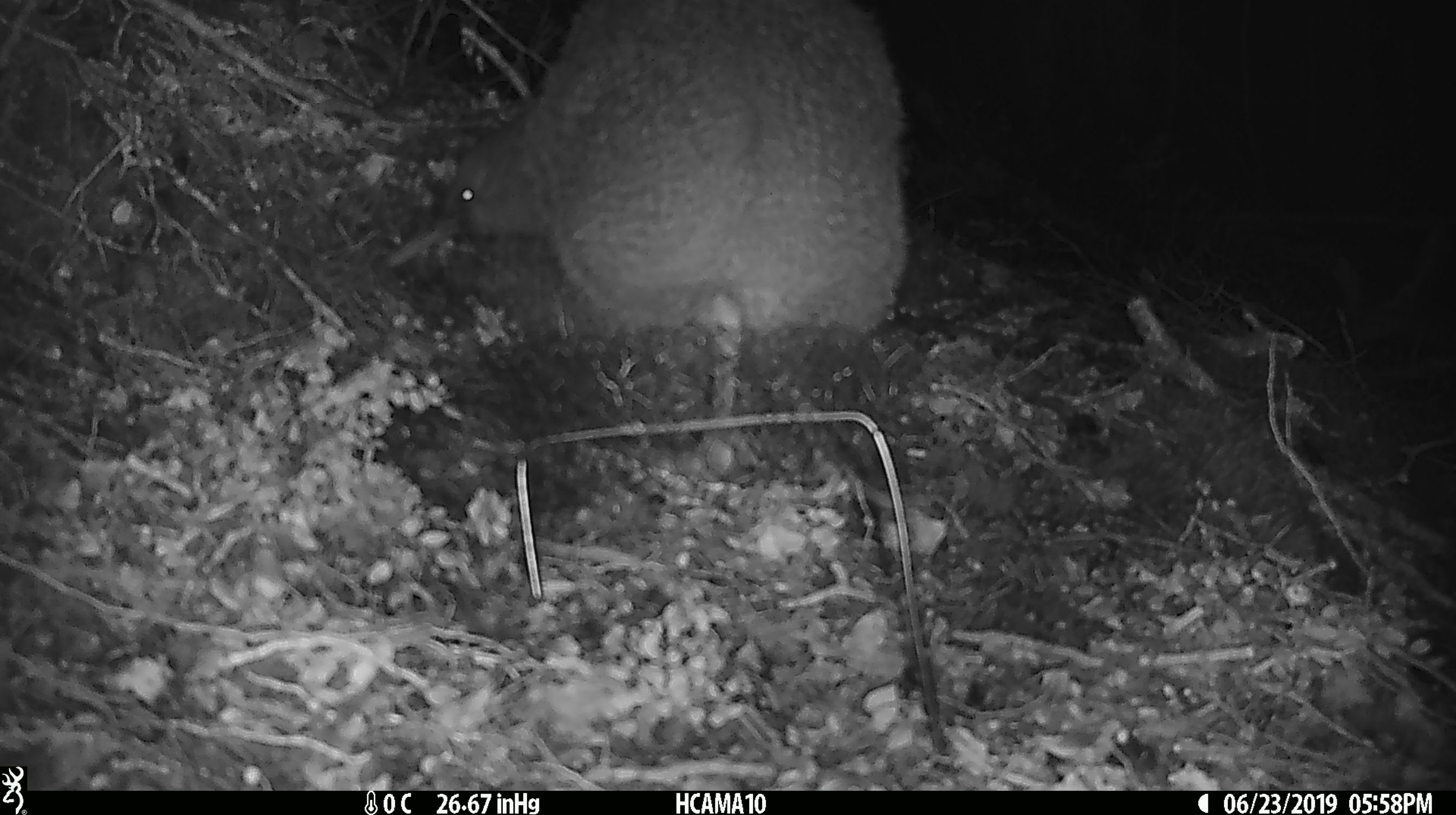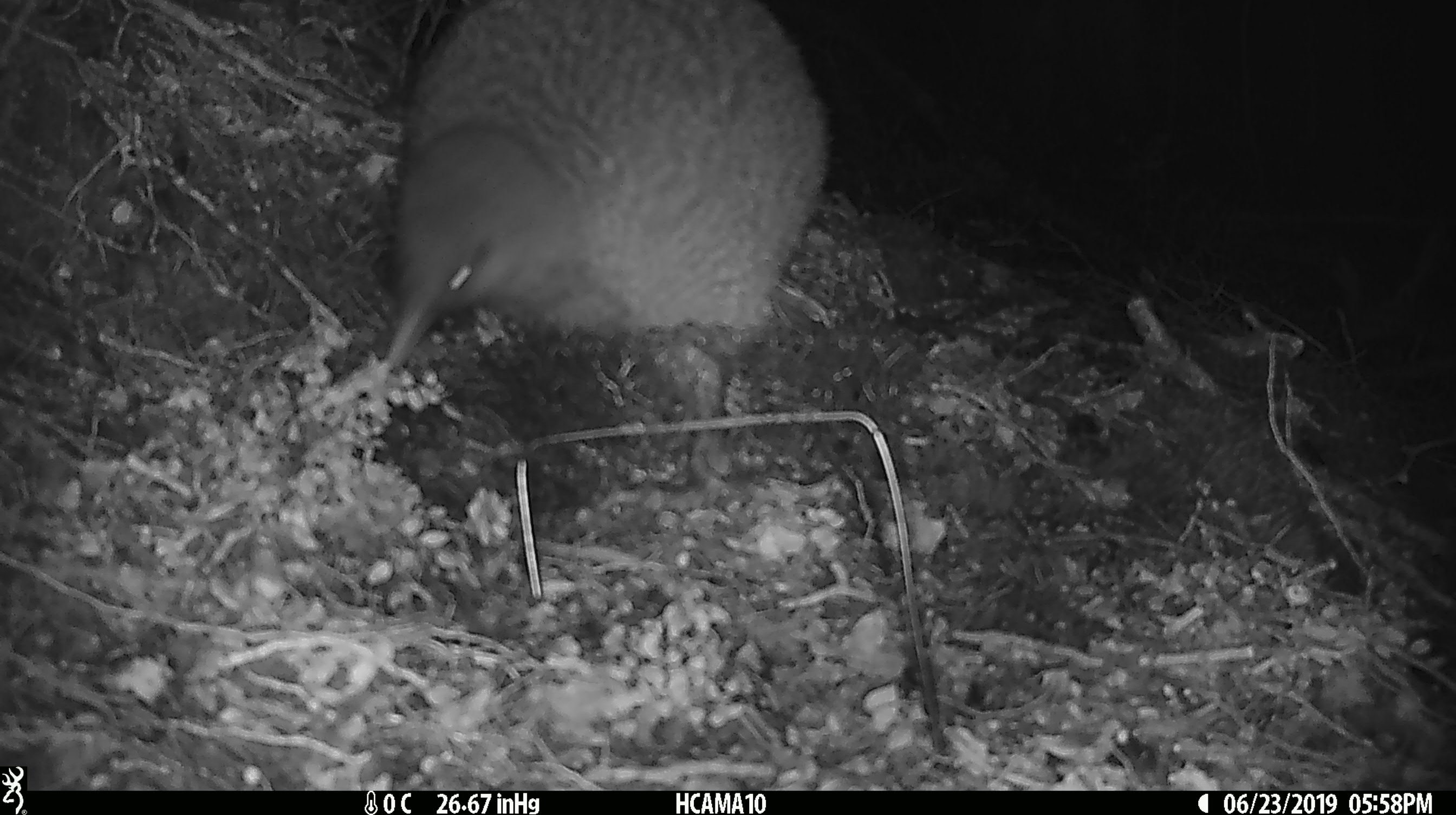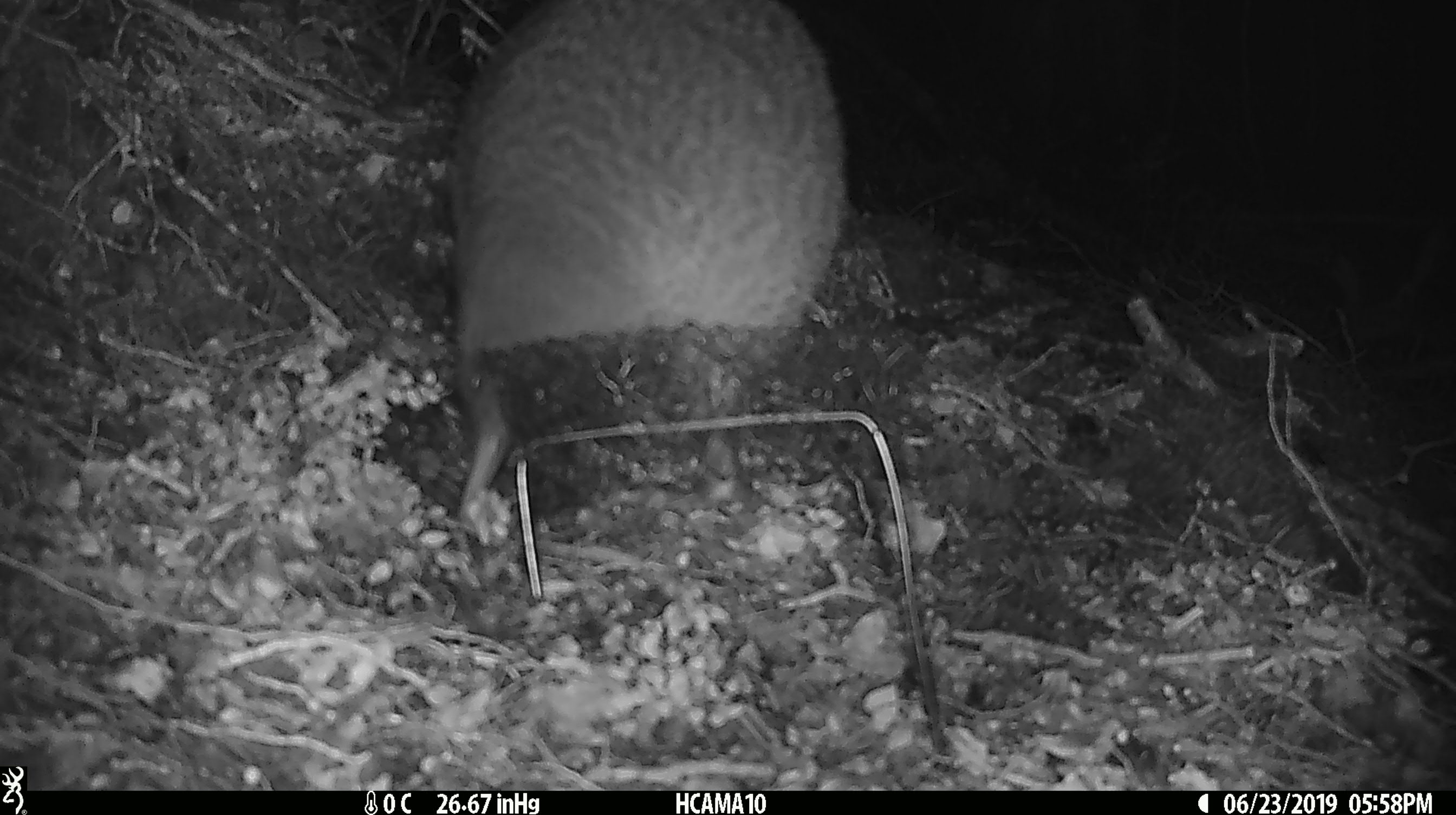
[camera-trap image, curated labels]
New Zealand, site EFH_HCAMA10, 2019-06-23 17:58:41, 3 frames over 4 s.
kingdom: Animalia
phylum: Chordata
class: Aves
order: Apterygiformes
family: Apterygidae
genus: Apteryx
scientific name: Apteryx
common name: kiwi